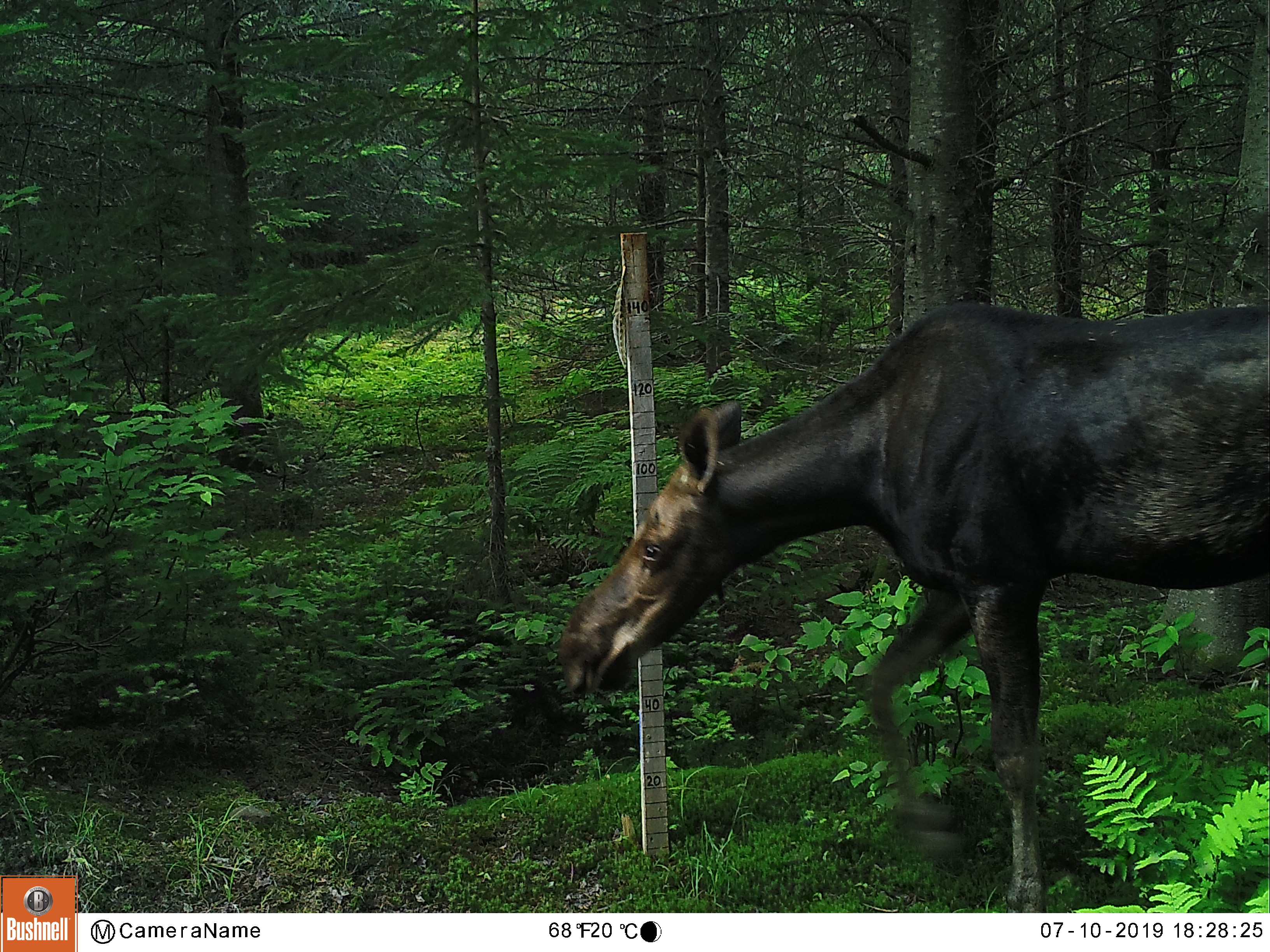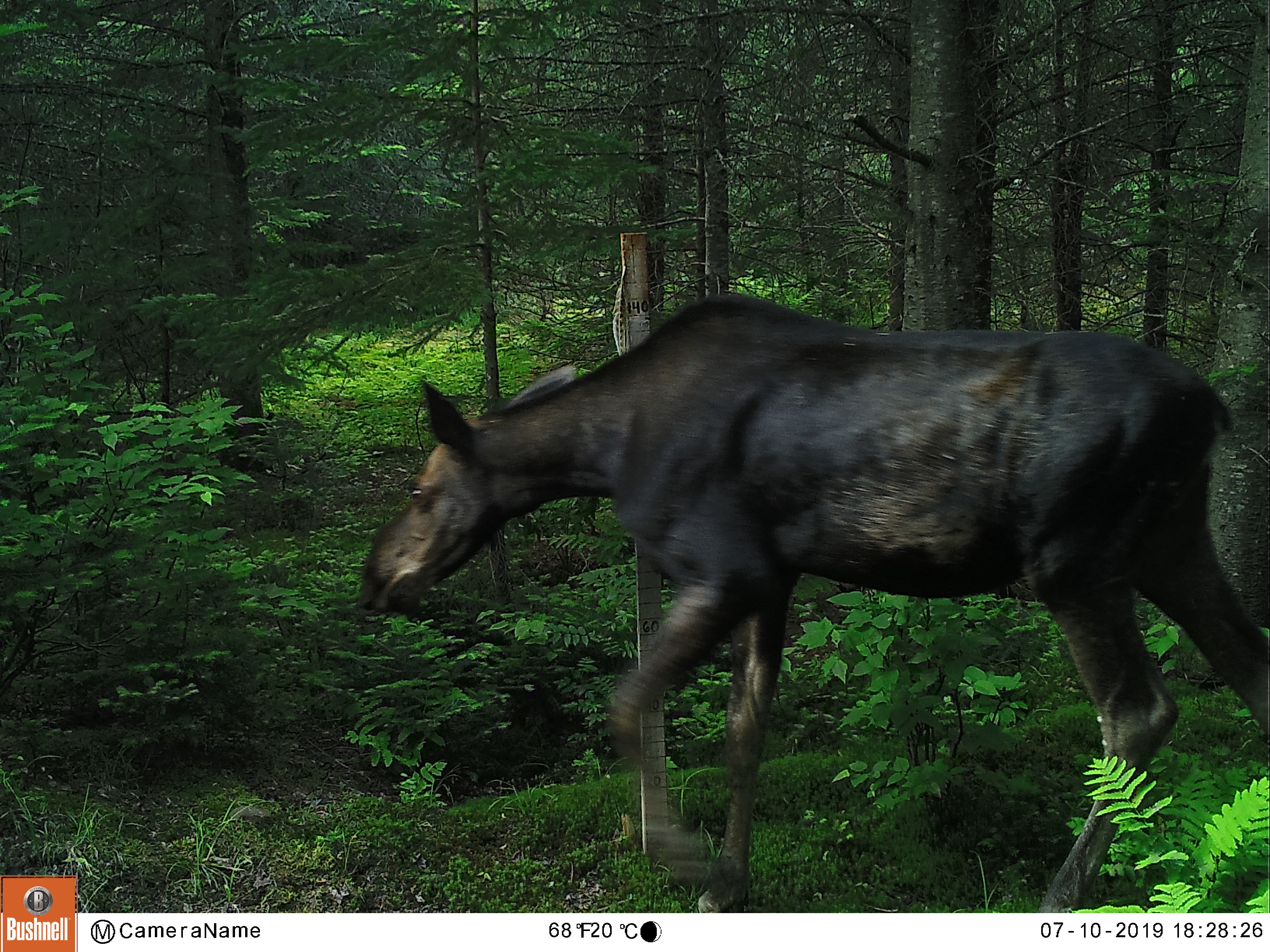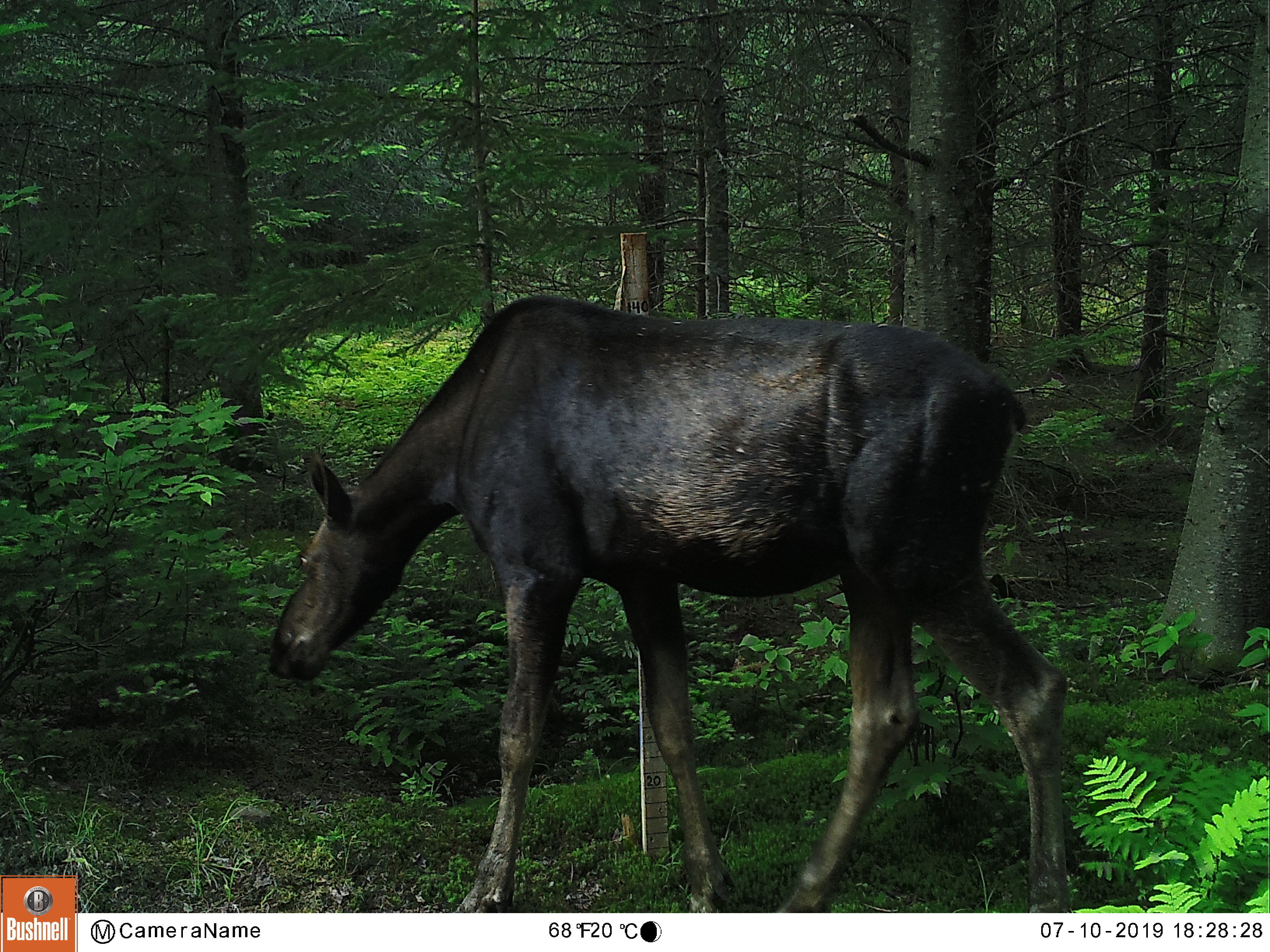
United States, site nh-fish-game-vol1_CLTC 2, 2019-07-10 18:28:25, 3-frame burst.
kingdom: Animalia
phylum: Chordata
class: Mammalia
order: Artiodactyla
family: Cervidae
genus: Alces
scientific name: Alces alces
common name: moose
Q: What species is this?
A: Moose (Alces alces).